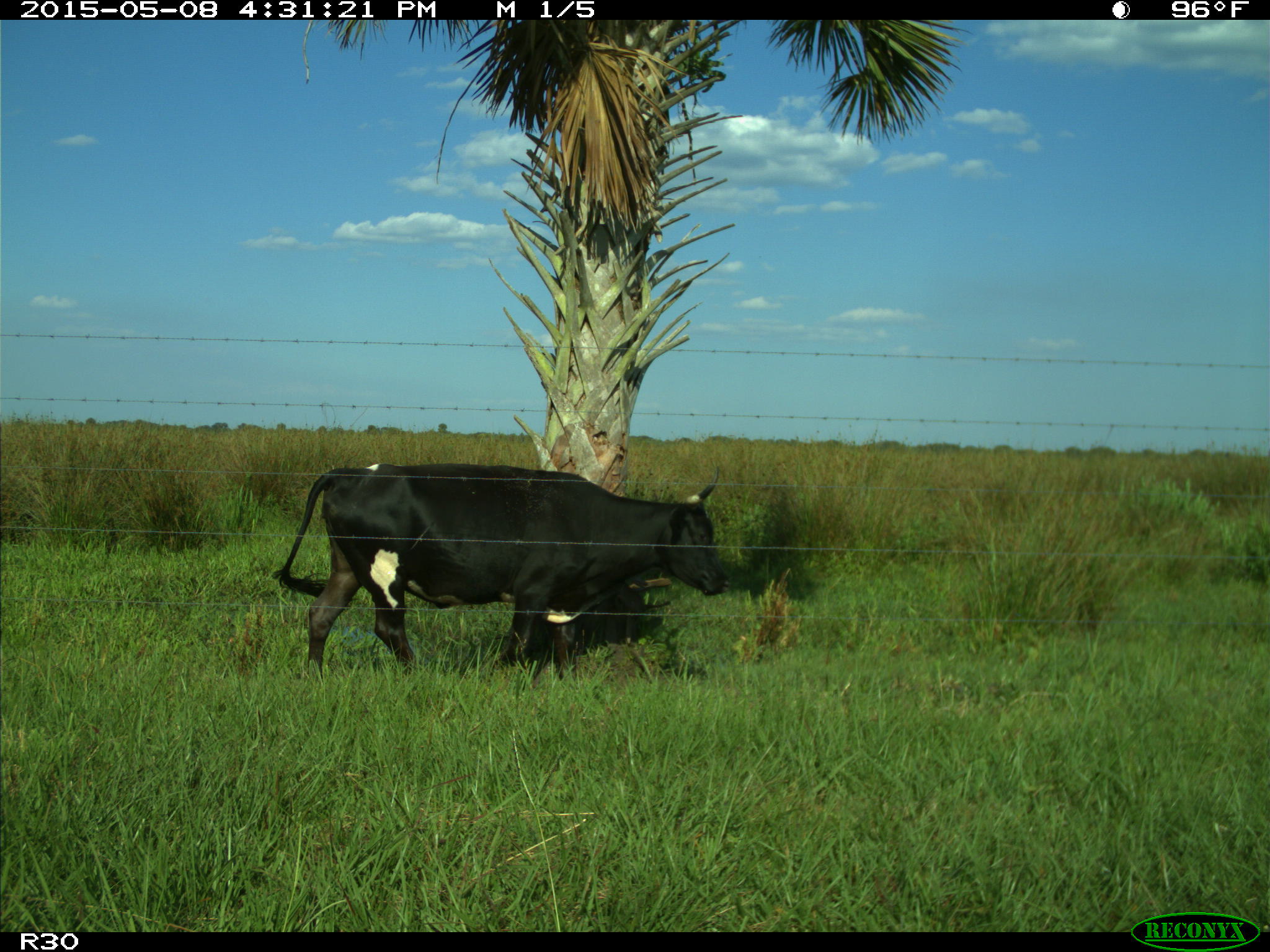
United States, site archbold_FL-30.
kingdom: Animalia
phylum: Chordata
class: Mammalia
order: Artiodactyla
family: Bovidae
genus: Bos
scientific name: Bos taurus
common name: domestic cow